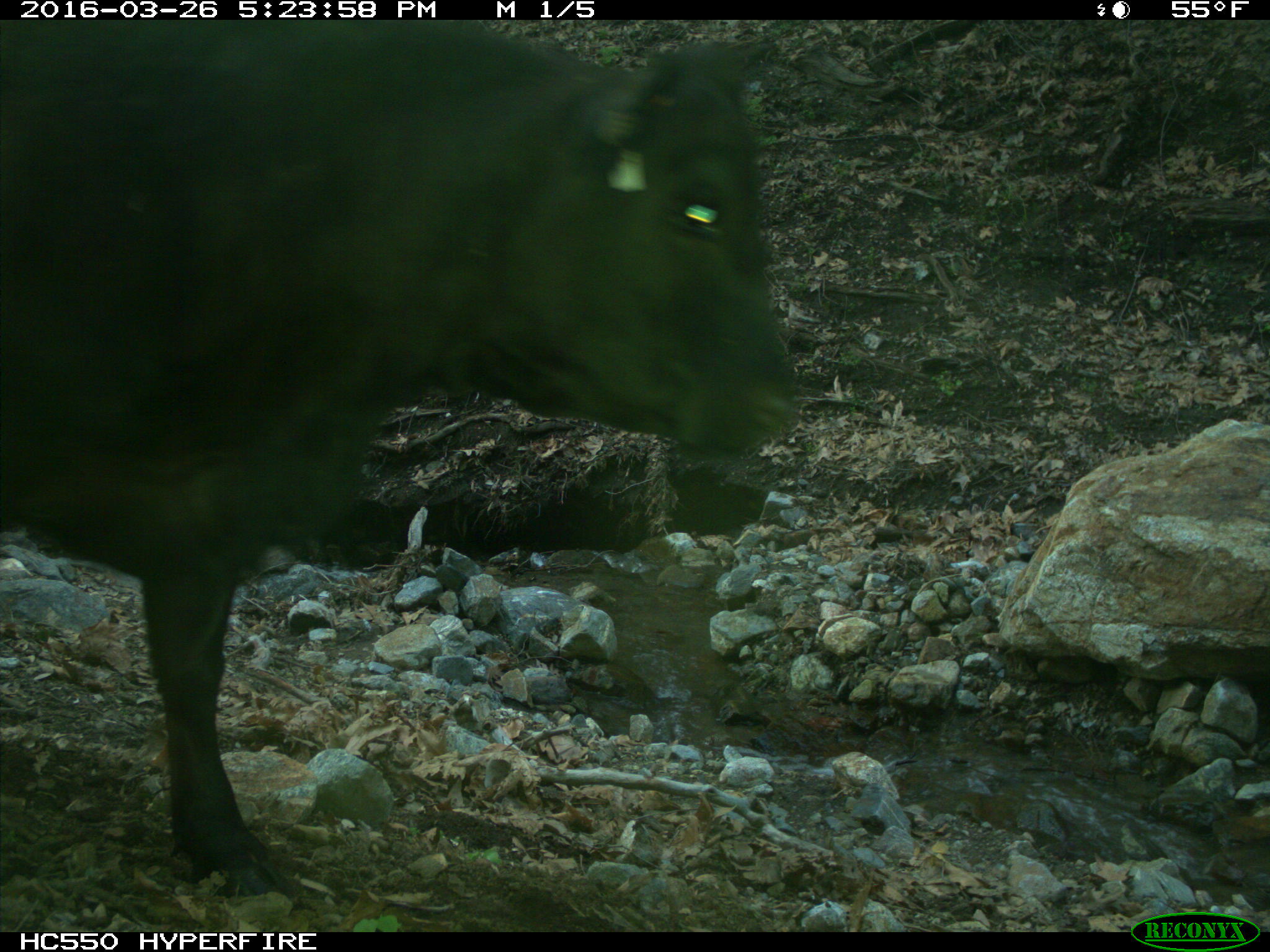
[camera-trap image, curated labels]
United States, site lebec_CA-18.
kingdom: Animalia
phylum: Chordata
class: Mammalia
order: Artiodactyla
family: Bovidae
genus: Bos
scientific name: Bos taurus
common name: domestic cow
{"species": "Bos taurus (domestic cow)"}